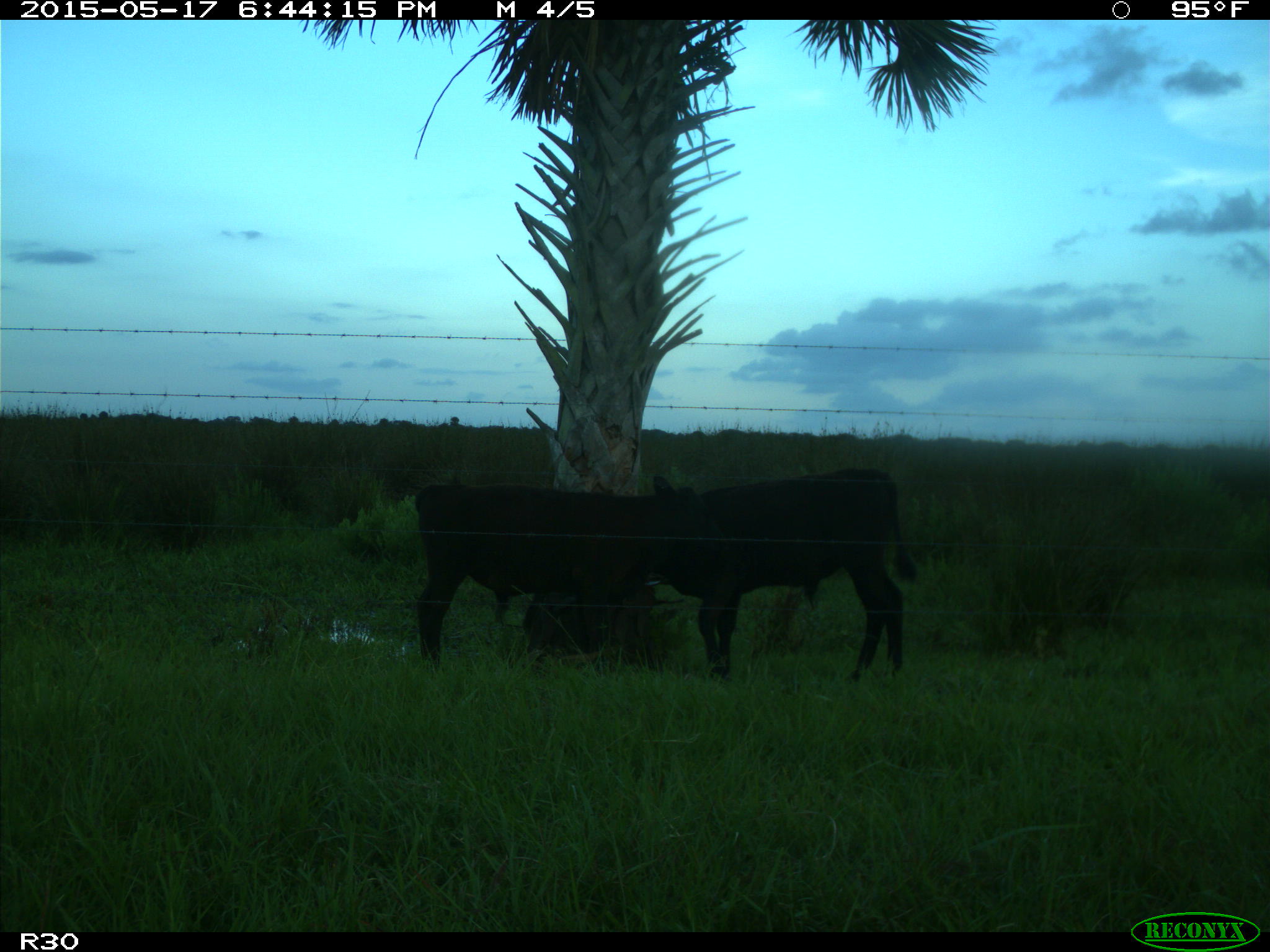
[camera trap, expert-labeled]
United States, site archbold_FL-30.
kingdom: Animalia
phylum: Chordata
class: Mammalia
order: Artiodactyla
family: Bovidae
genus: Bos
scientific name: Bos taurus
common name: domestic cow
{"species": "Bos taurus (domestic cow)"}